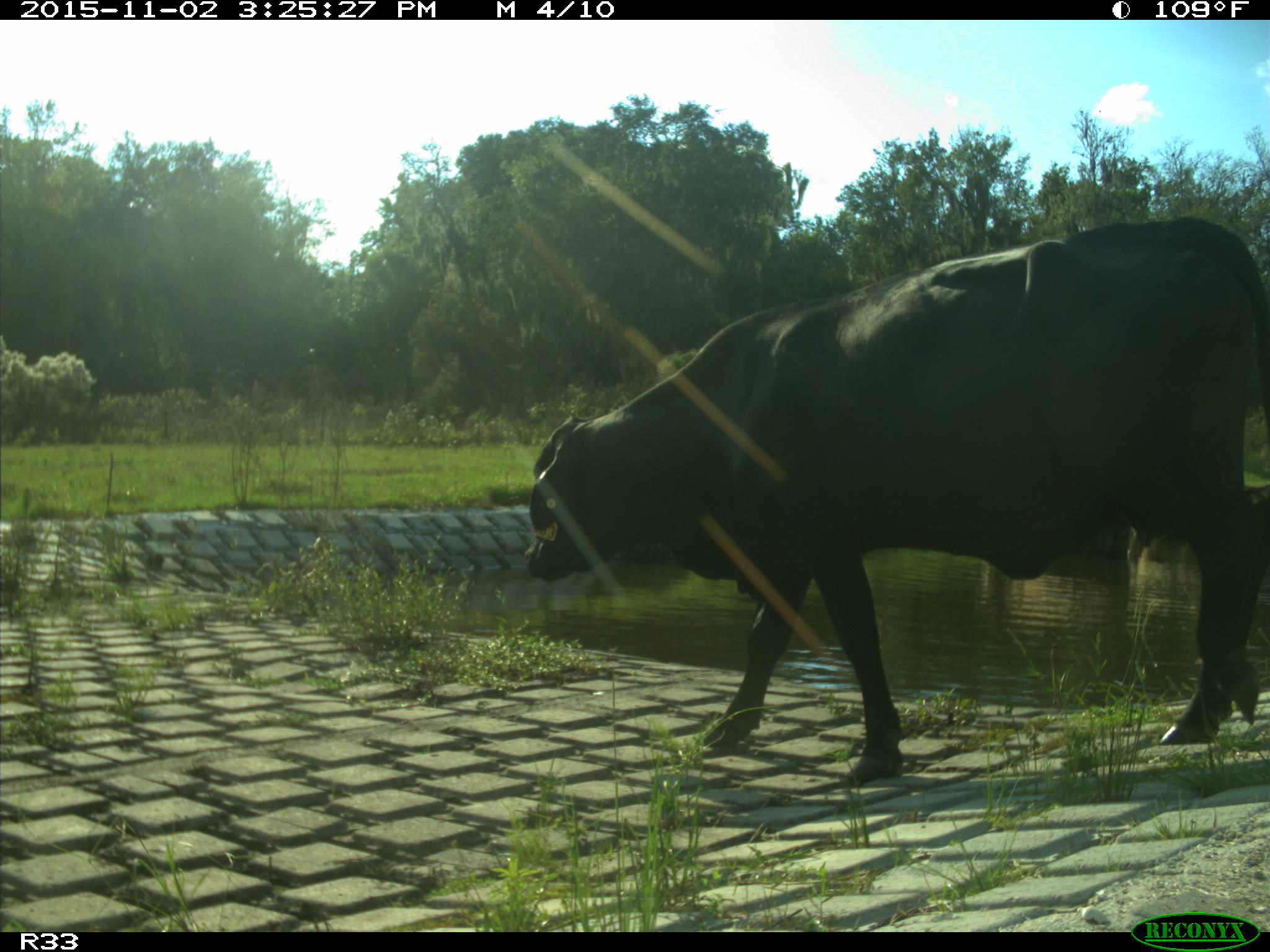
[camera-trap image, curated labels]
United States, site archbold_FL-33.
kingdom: Animalia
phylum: Chordata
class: Mammalia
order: Artiodactyla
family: Bovidae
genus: Bos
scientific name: Bos taurus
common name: domestic cow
Bos taurus (domestic cow).